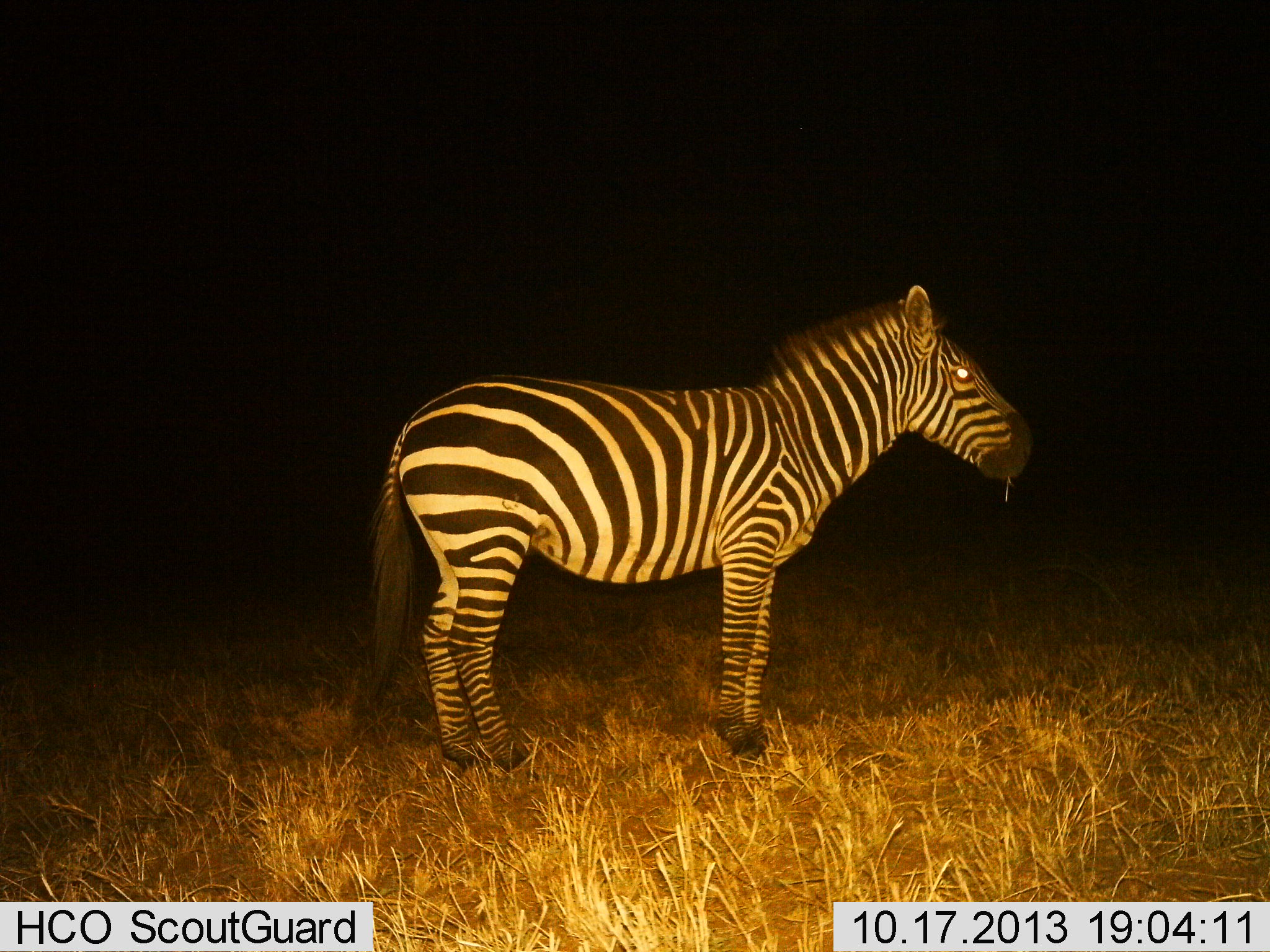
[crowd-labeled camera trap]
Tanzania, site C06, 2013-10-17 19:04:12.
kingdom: Animalia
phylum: Chordata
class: Mammalia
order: Perissodactyla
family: Equidae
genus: Equus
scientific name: Equus quagga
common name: plains zebra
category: zebra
Zebra (plains zebra) (Equus quagga), count 1. Behavior (volunteer vote fractions): standing 100%, resting 0%, moving 0%, interacting 0%. Young present (vote fraction): 0%. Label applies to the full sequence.